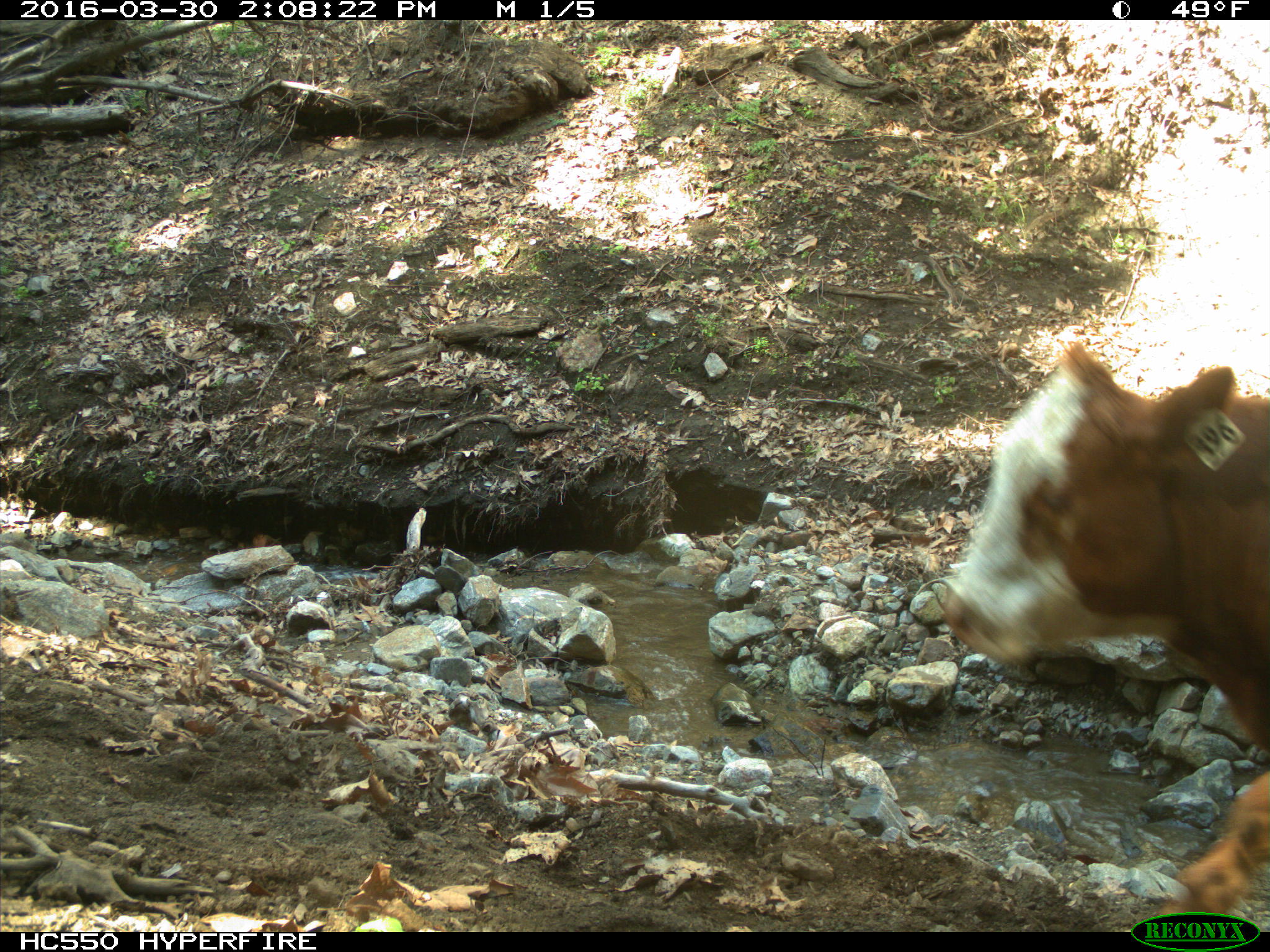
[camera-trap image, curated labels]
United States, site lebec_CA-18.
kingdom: Animalia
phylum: Chordata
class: Mammalia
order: Artiodactyla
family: Bovidae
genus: Bos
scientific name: Bos taurus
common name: domestic cow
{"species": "Bos taurus (domestic cow)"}